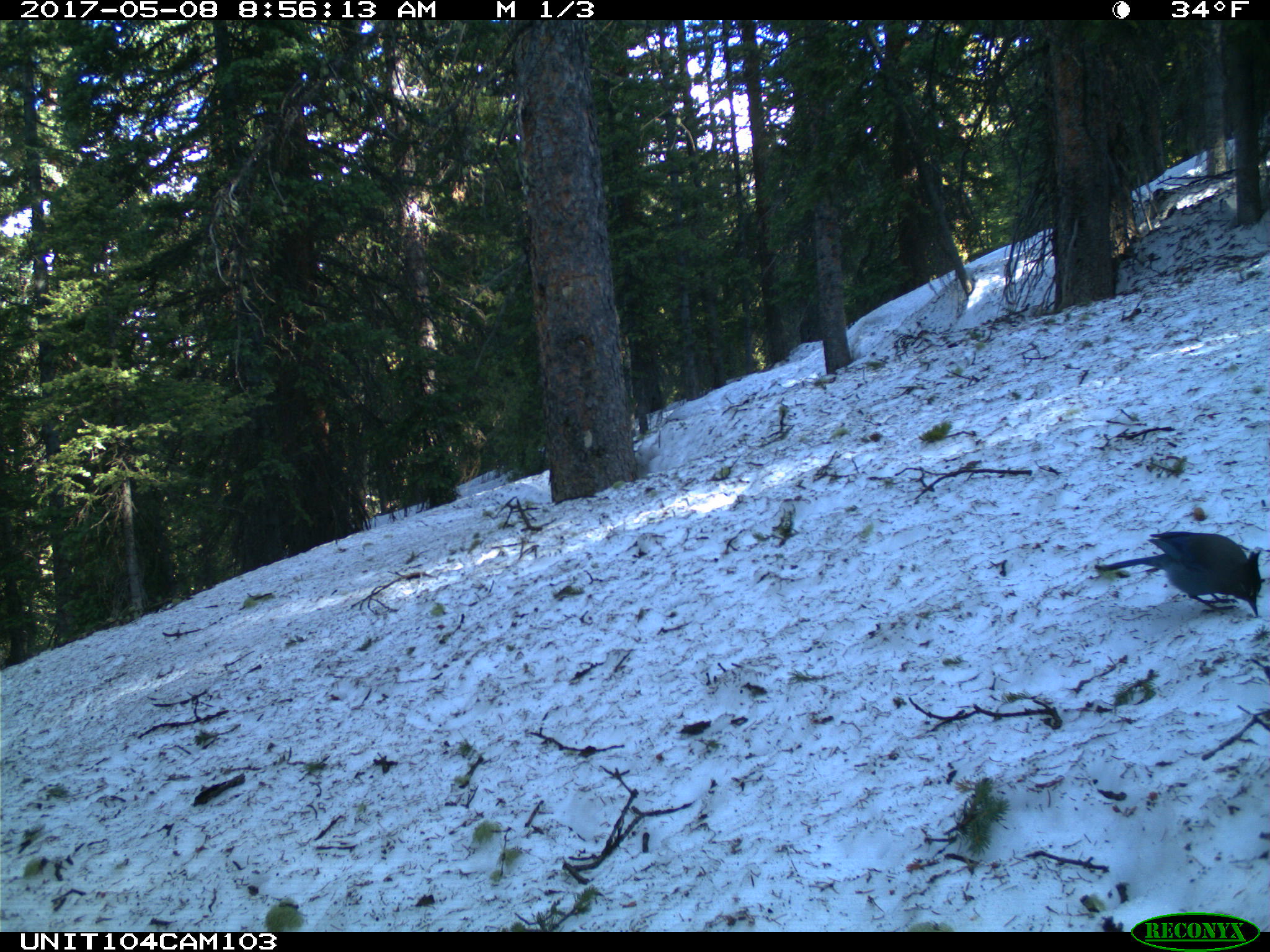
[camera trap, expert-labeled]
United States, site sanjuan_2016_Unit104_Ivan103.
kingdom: Animalia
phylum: Chordata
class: Aves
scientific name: Aves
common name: birds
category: unidentified bird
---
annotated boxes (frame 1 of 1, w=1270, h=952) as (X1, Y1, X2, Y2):
animal: (1093, 531, 1264, 619)